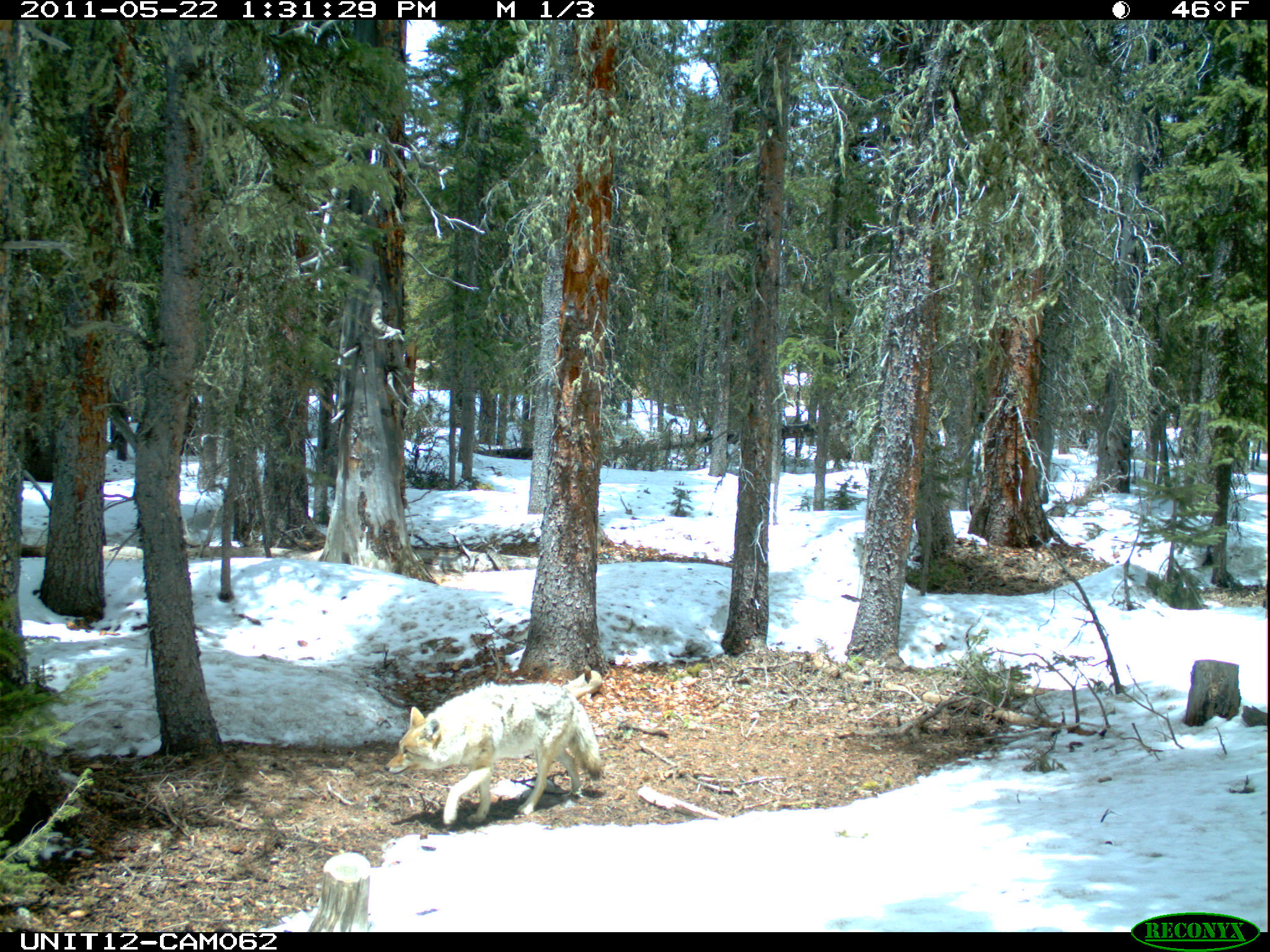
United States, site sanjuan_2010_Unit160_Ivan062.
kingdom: Animalia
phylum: Chordata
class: Mammalia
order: Carnivora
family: Canidae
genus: Canis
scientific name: Canis latrans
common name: coyote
Canis latrans (coyote).